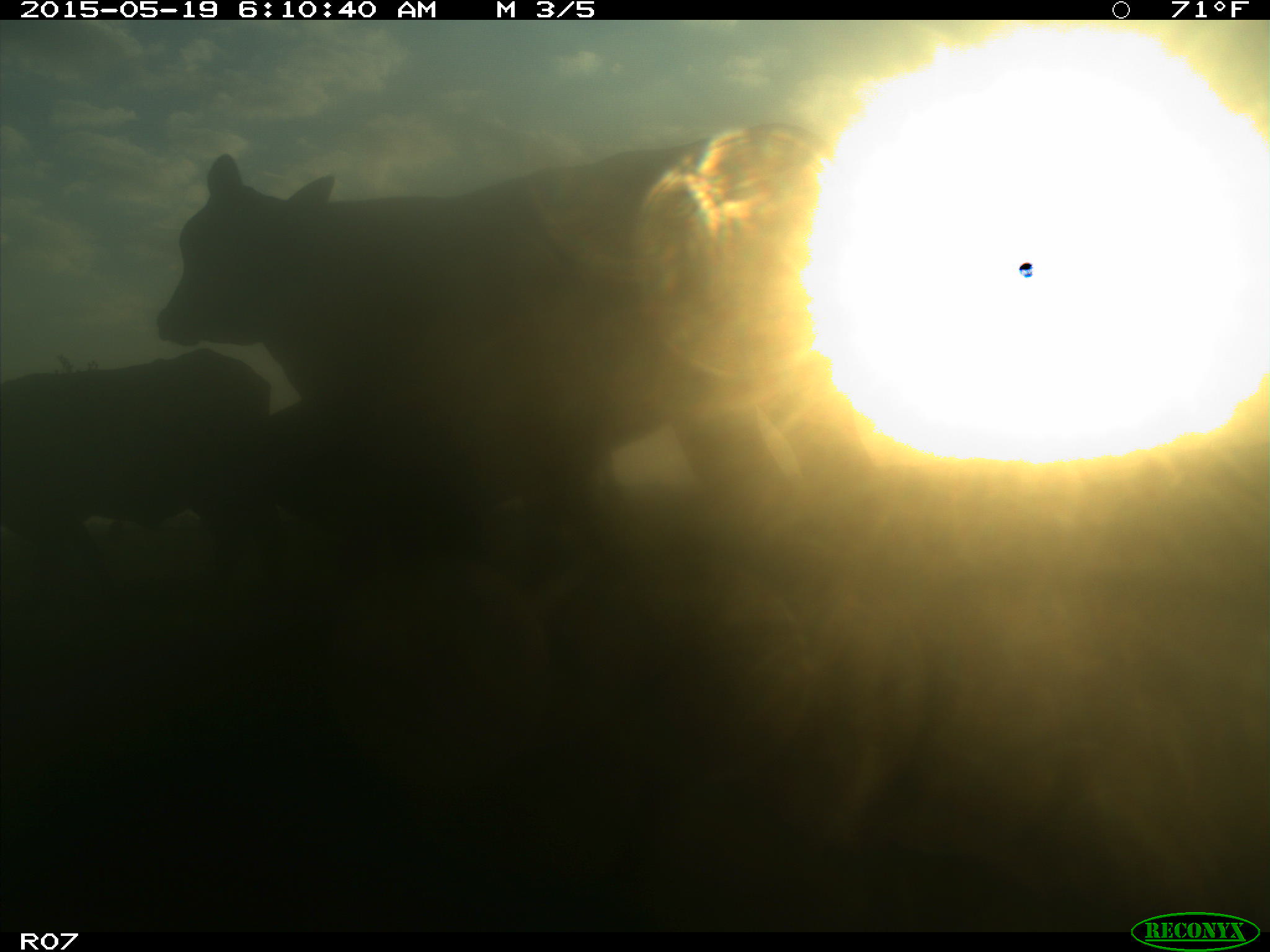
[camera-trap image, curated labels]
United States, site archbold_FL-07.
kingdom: Animalia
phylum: Chordata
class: Mammalia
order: Artiodactyla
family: Bovidae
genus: Bos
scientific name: Bos taurus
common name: domestic cow